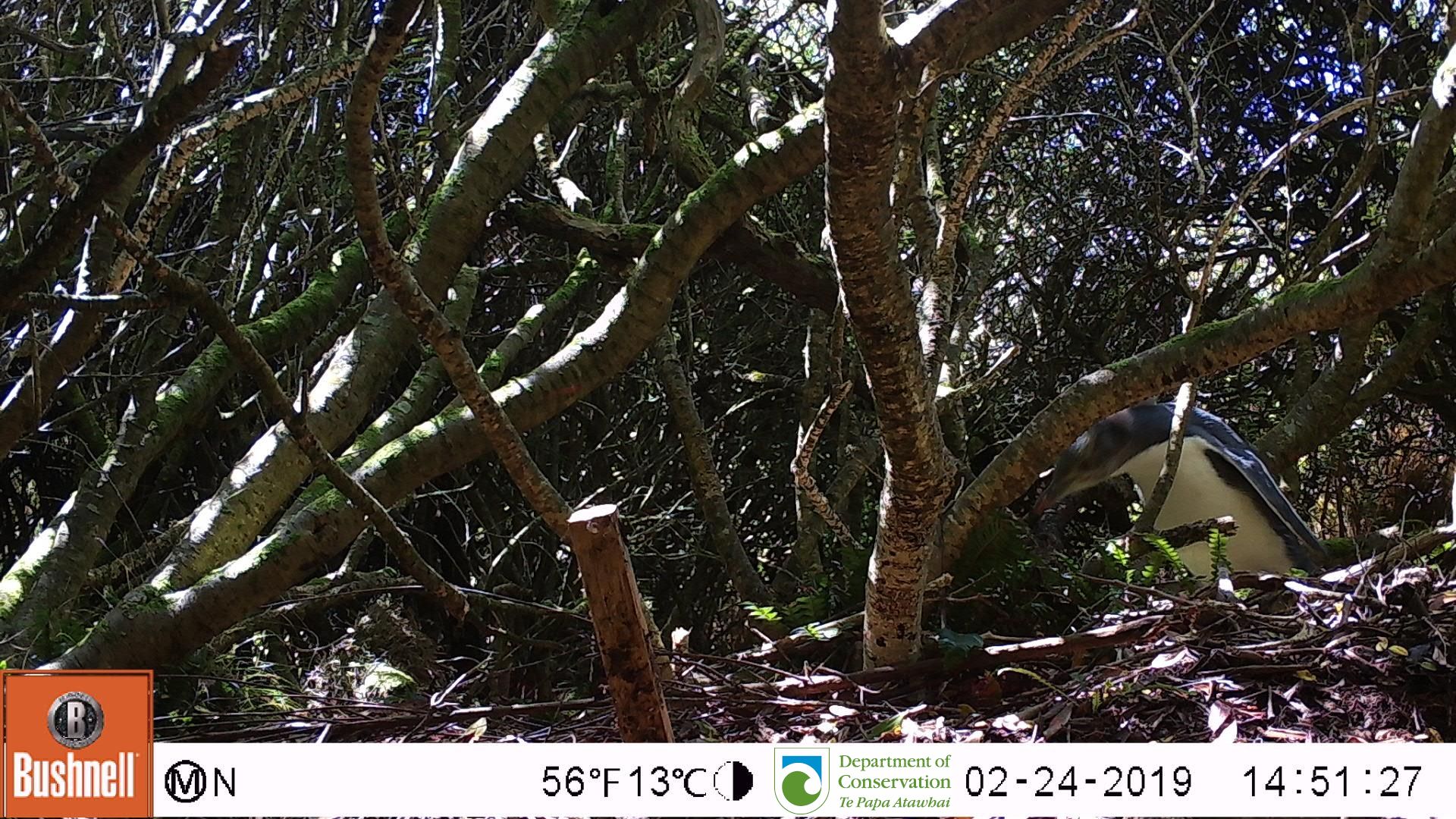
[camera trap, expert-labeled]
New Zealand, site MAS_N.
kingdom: Animalia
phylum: Chordata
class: Aves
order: Sphenisciformes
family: Spheniscidae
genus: Megadyptes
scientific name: Megadyptes antipodes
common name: yellow-eyed penguin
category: yellow eyed penguin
Yellow eyed penguin (yellow-eyed penguin) (Megadyptes antipodes).